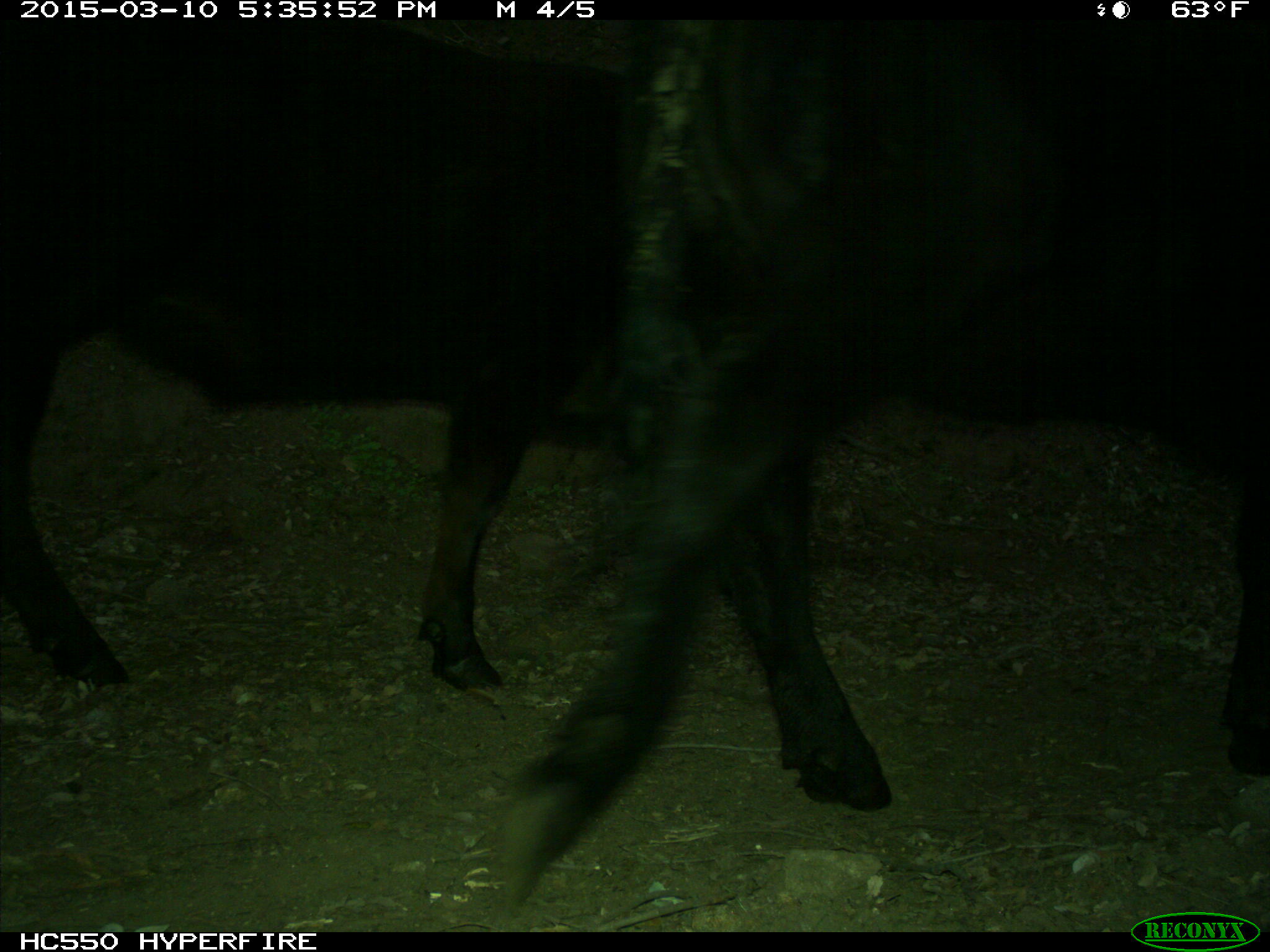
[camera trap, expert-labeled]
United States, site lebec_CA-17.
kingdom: Animalia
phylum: Chordata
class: Mammalia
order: Artiodactyla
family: Bovidae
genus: Bos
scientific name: Bos taurus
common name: domestic cow